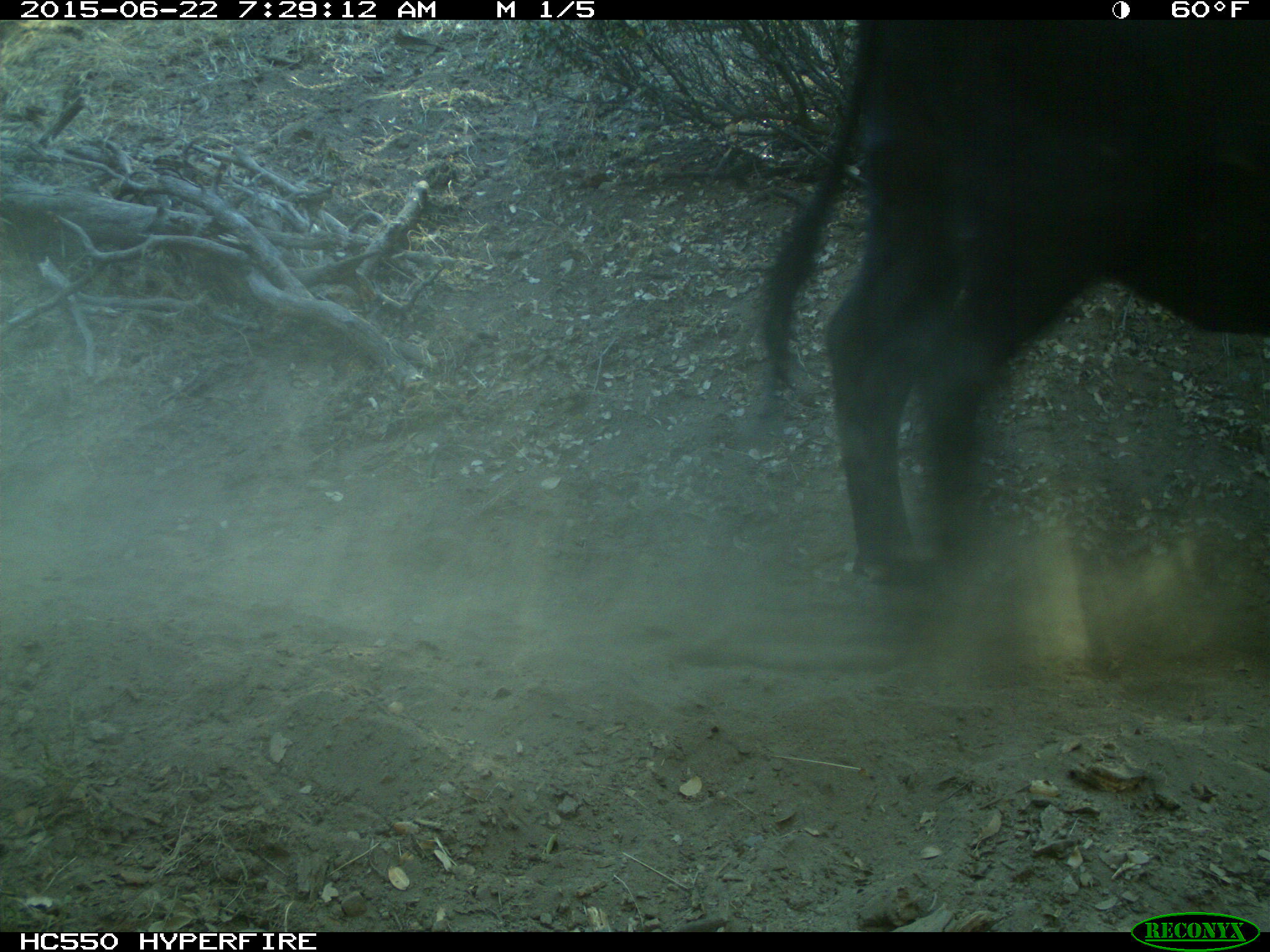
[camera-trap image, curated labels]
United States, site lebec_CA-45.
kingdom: Animalia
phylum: Chordata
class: Mammalia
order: Artiodactyla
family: Bovidae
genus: Bos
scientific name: Bos taurus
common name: domestic cow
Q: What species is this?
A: Bos taurus (domestic cow).